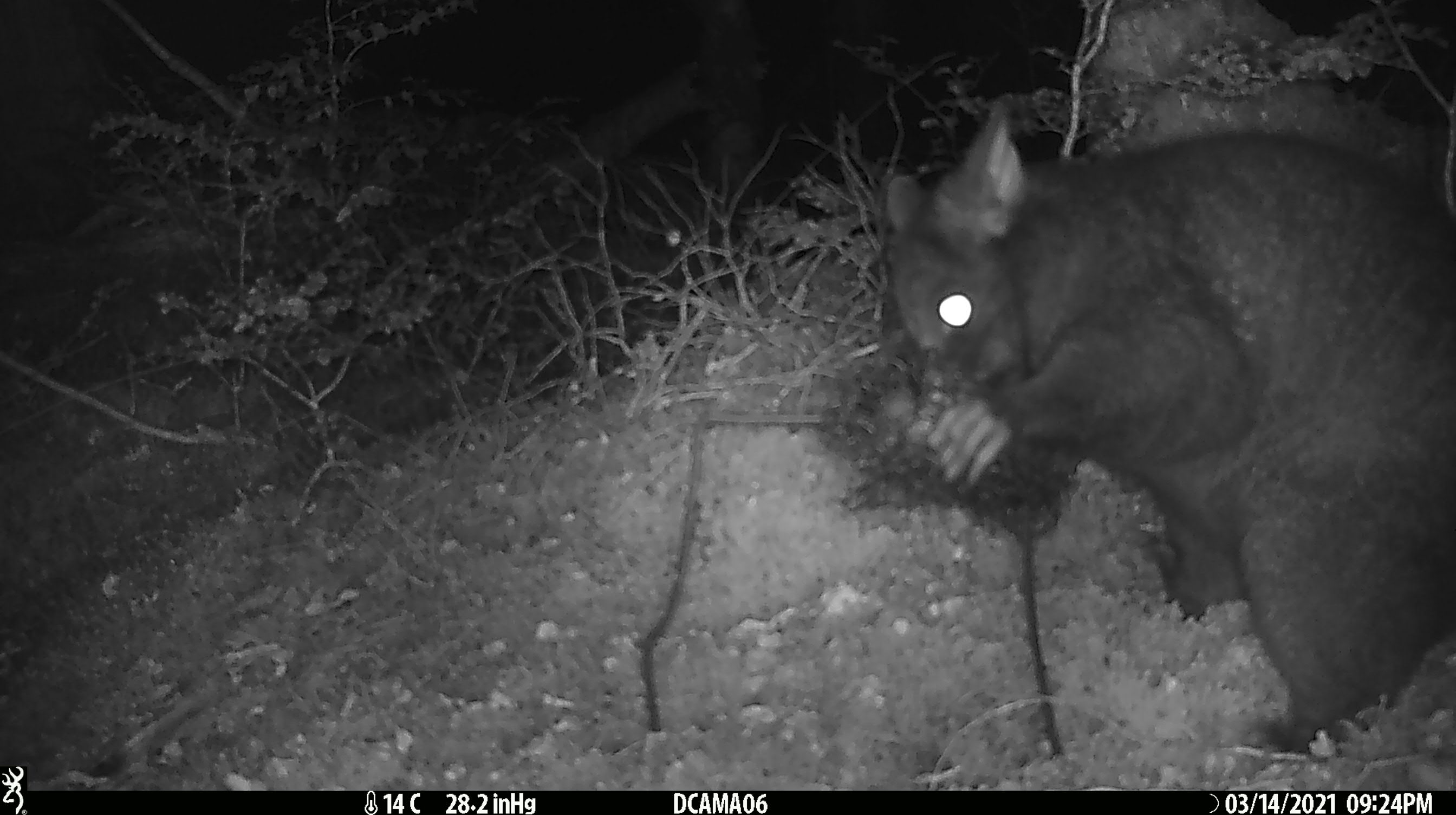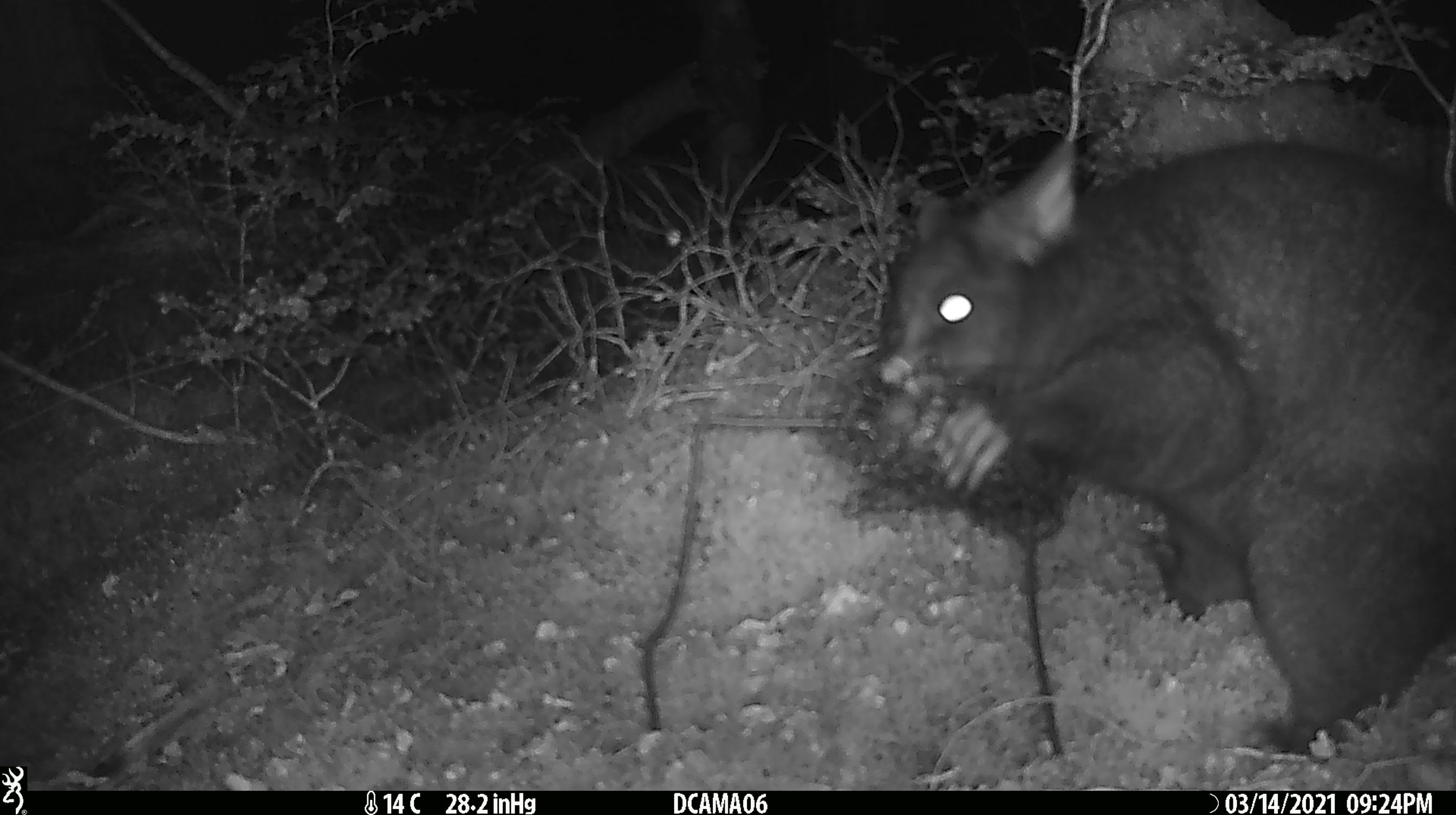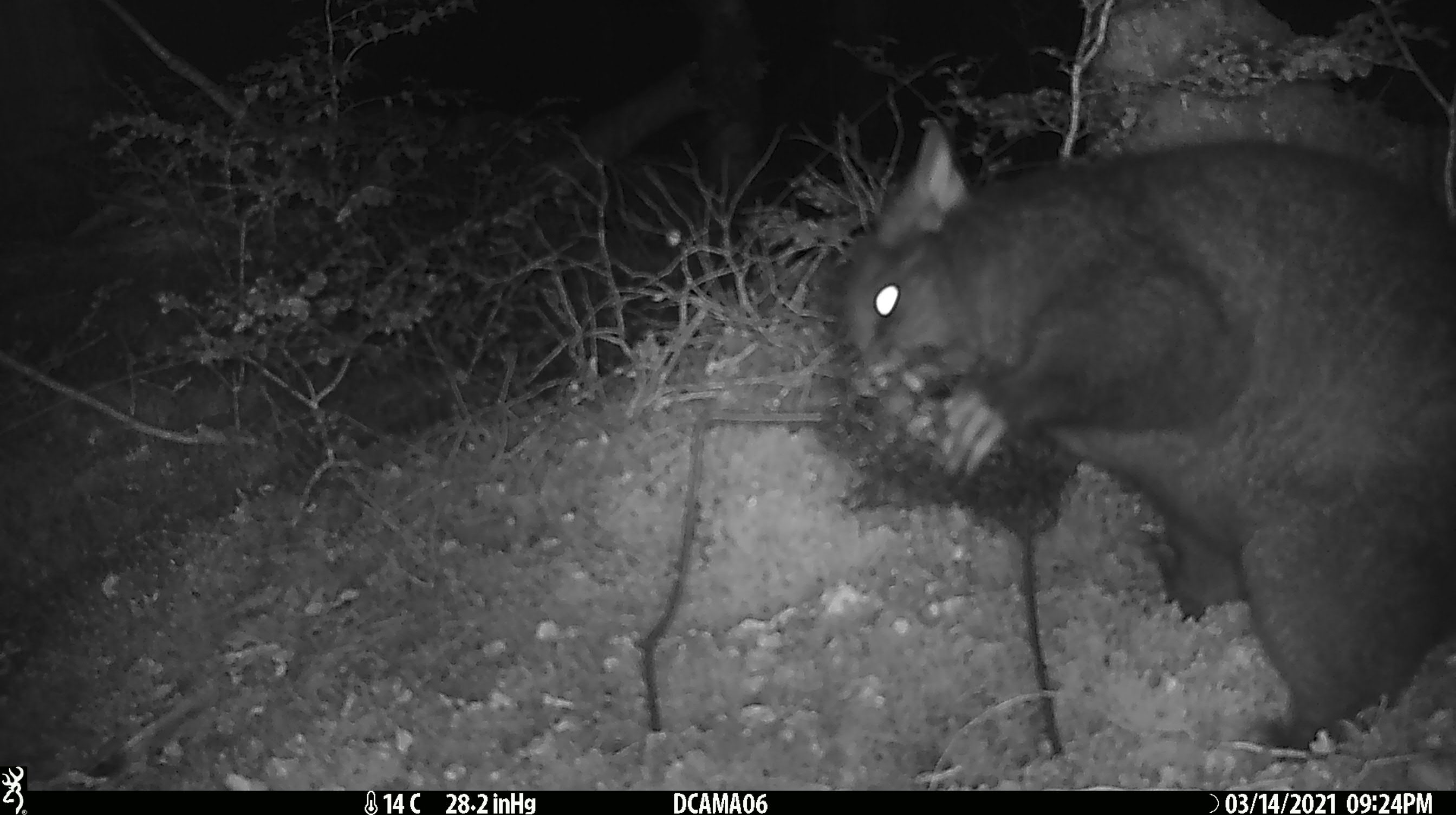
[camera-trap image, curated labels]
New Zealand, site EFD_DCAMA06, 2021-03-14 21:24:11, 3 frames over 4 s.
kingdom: Animalia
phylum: Chordata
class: Mammalia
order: Diprotodontia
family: Phalangeridae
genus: Trichosurus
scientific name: Trichosurus vulpecula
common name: common brushtail possum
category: possum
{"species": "possum (common brushtail possum) (Trichosurus vulpecula)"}